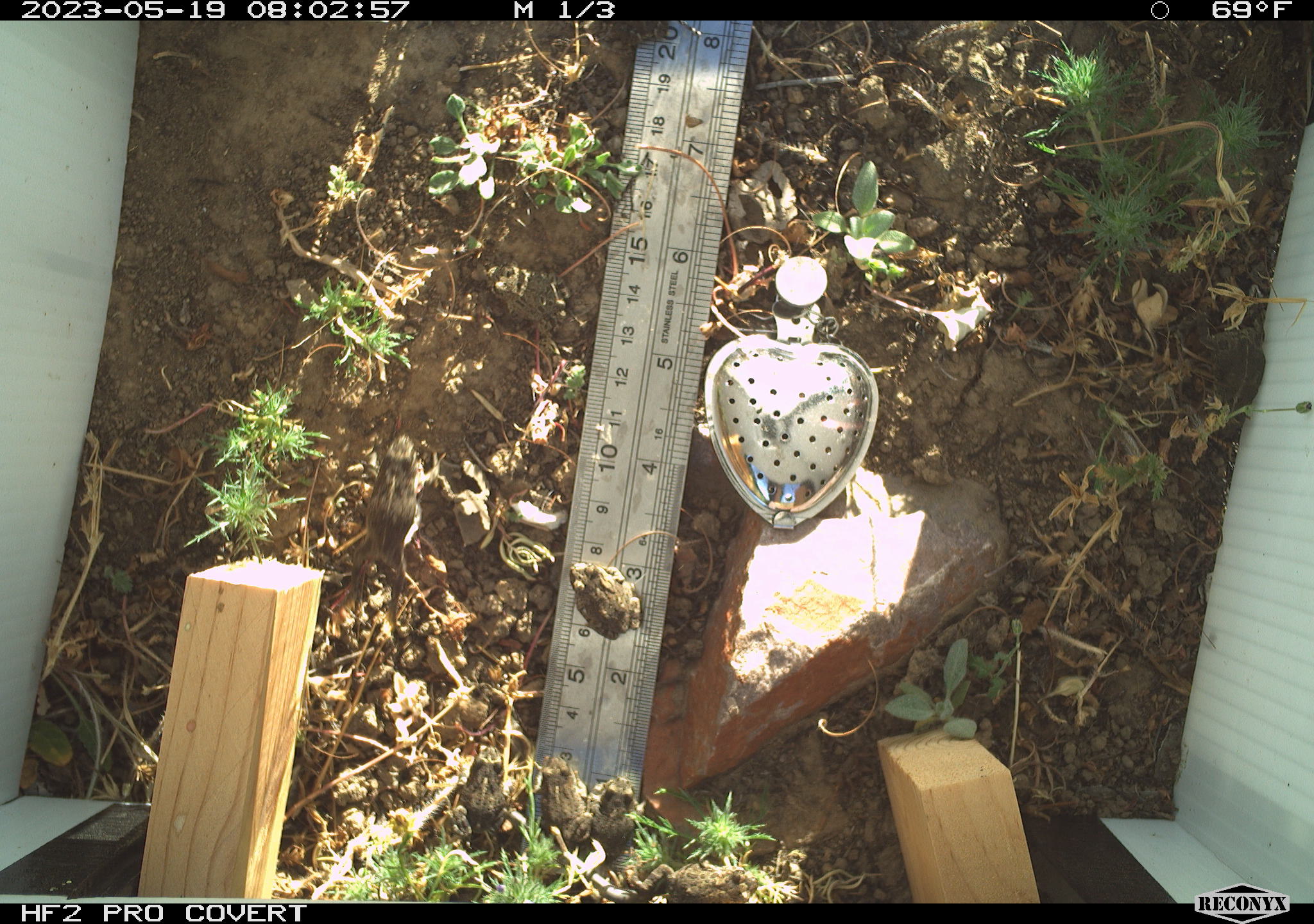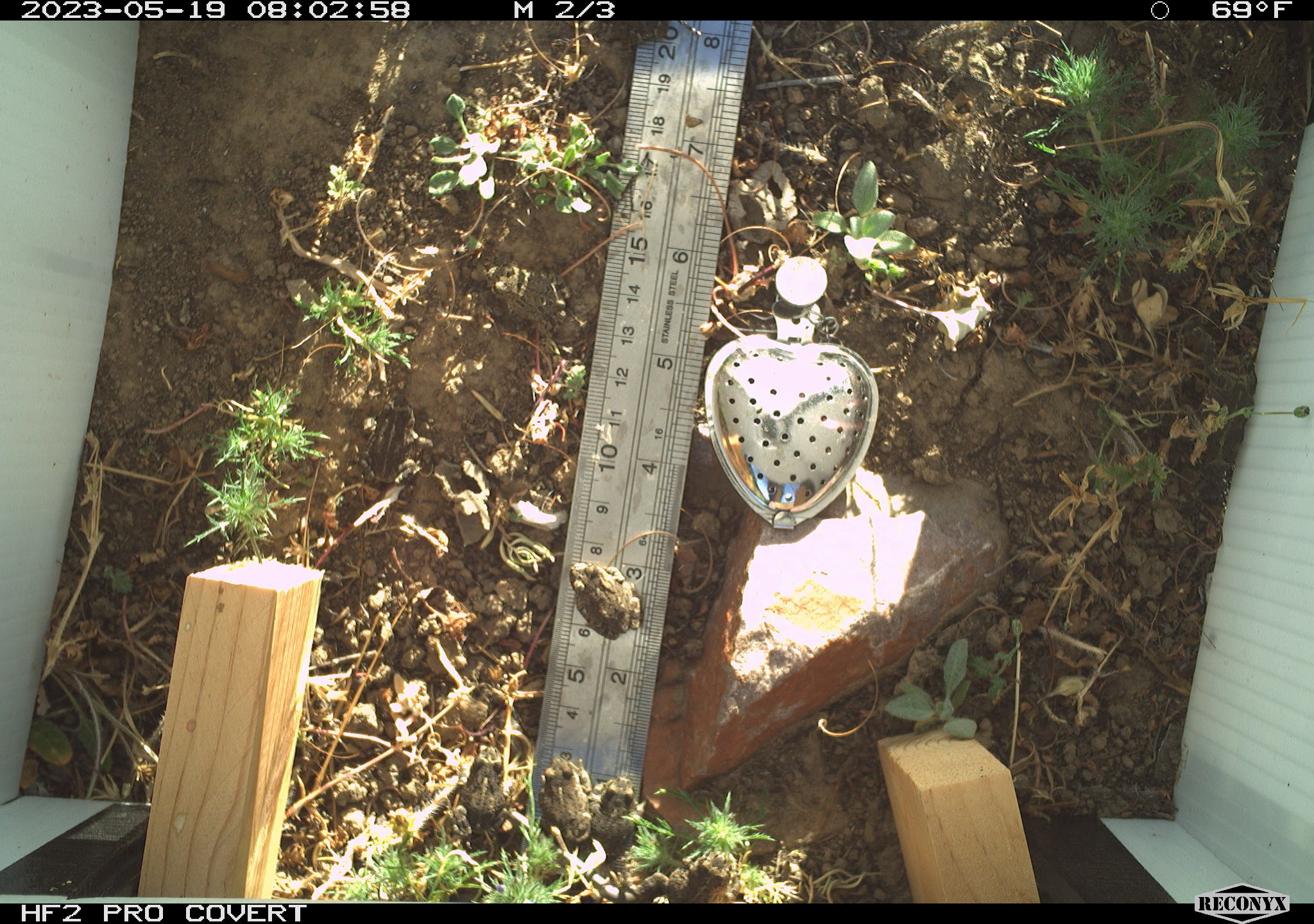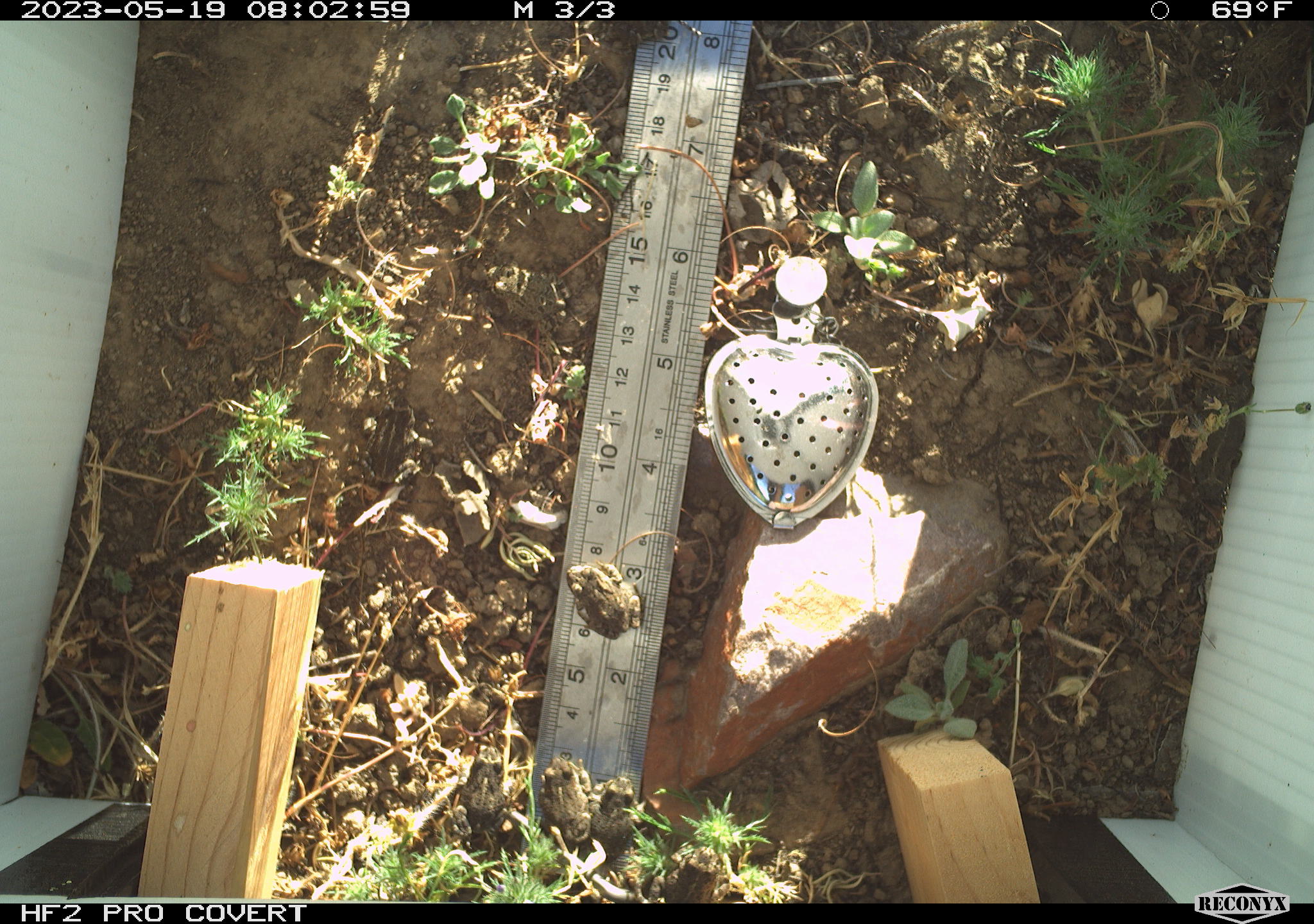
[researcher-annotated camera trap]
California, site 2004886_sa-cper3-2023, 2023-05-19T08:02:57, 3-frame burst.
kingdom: Animalia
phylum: Chordata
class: Amphibia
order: Anura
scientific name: Anura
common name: frogs